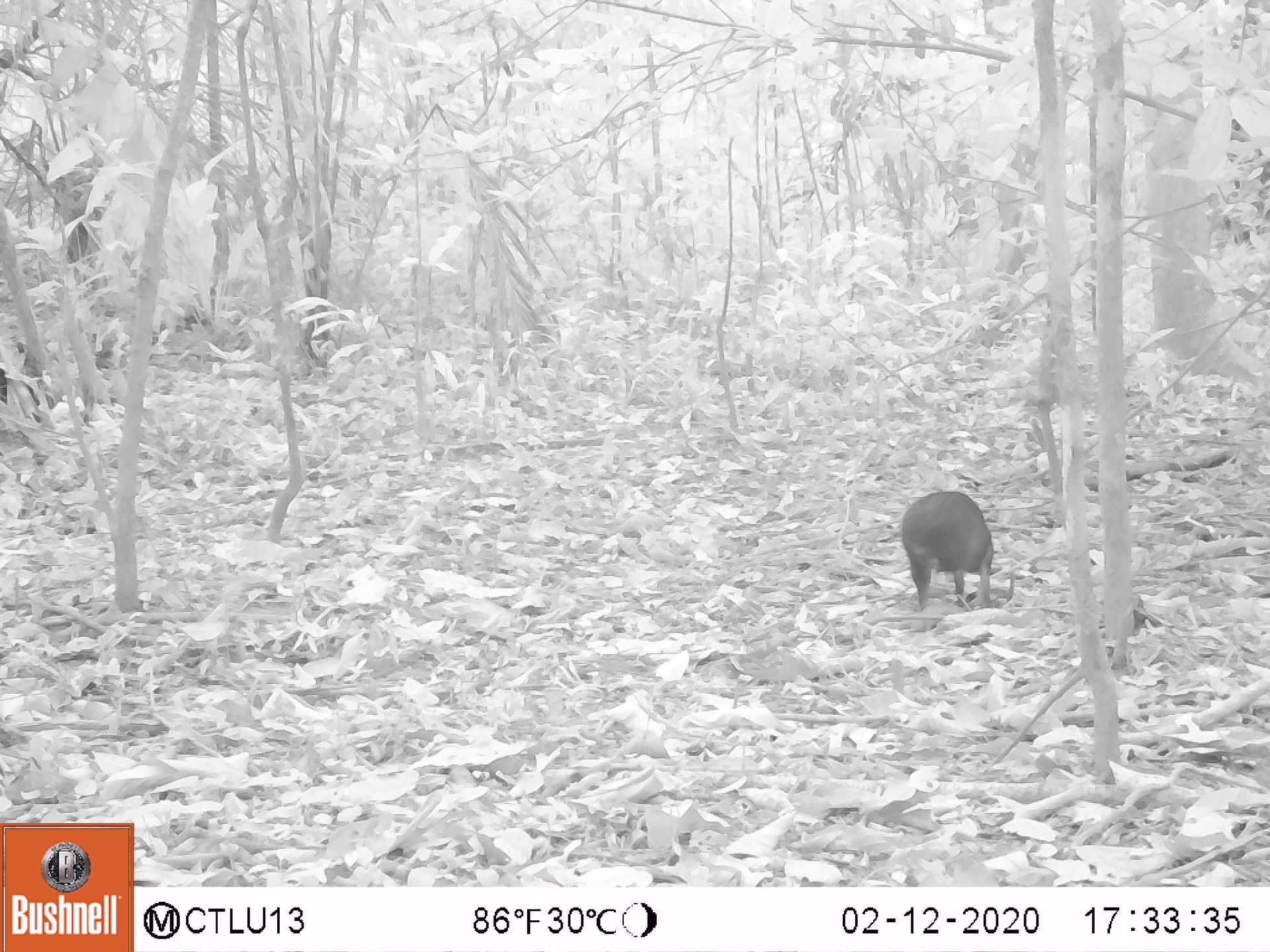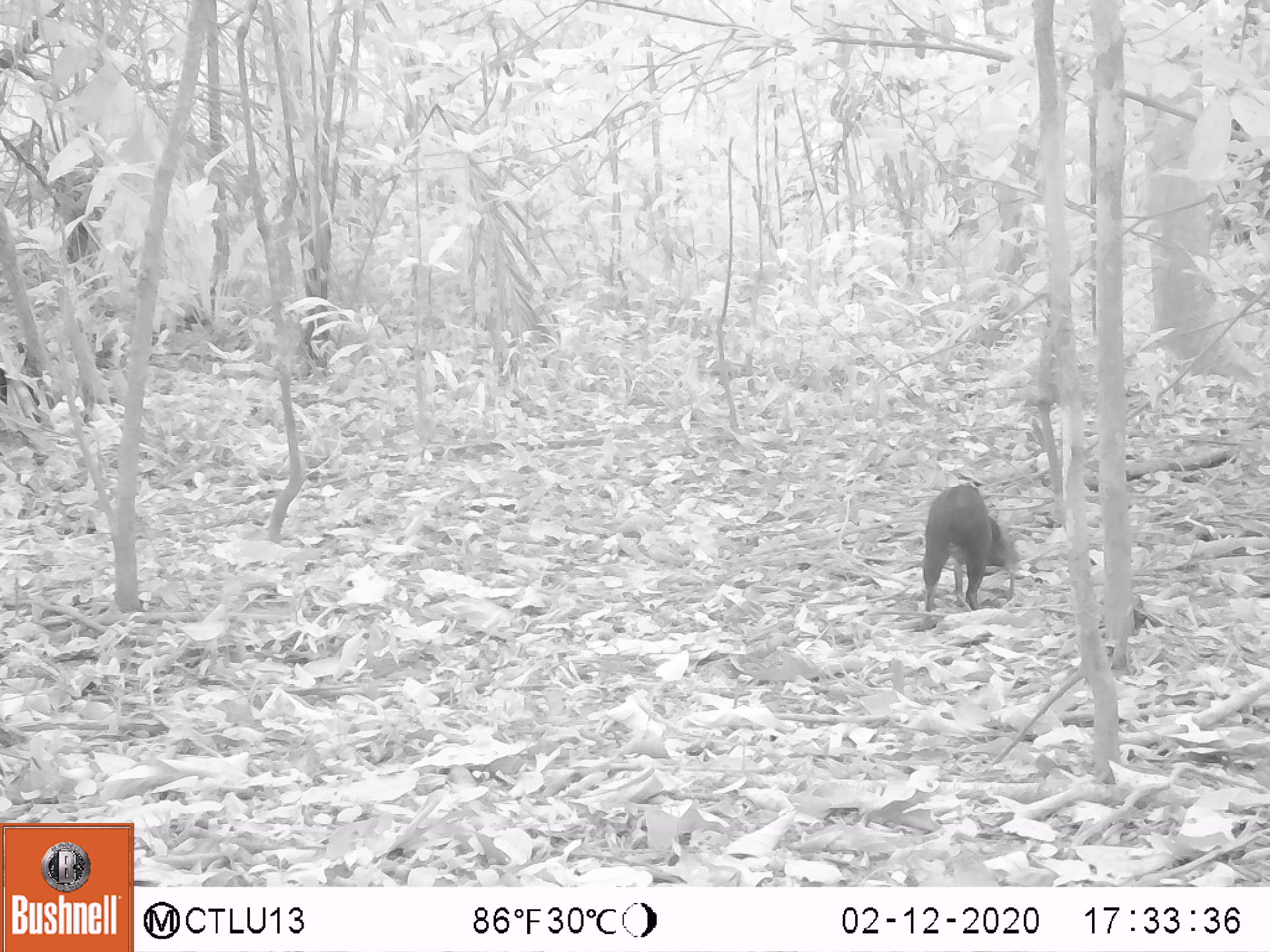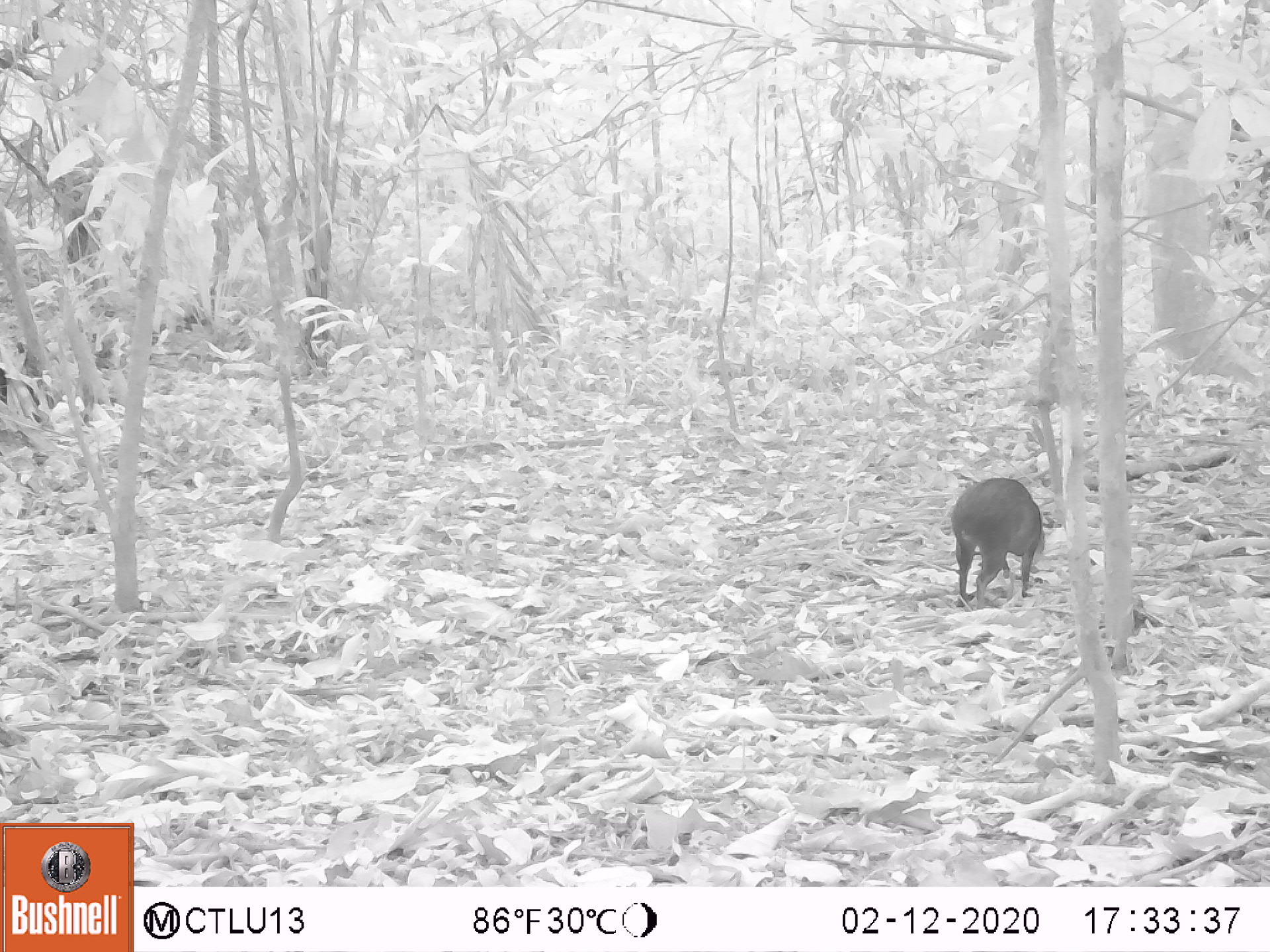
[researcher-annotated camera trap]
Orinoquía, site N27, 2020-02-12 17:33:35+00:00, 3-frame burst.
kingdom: Animalia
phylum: Chordata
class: Mammalia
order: Rodentia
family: Dasyproctidae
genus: Dasyprocta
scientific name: Dasyprocta fuliginosa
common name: black agouti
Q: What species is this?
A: Black agouti (Dasyprocta fuliginosa).